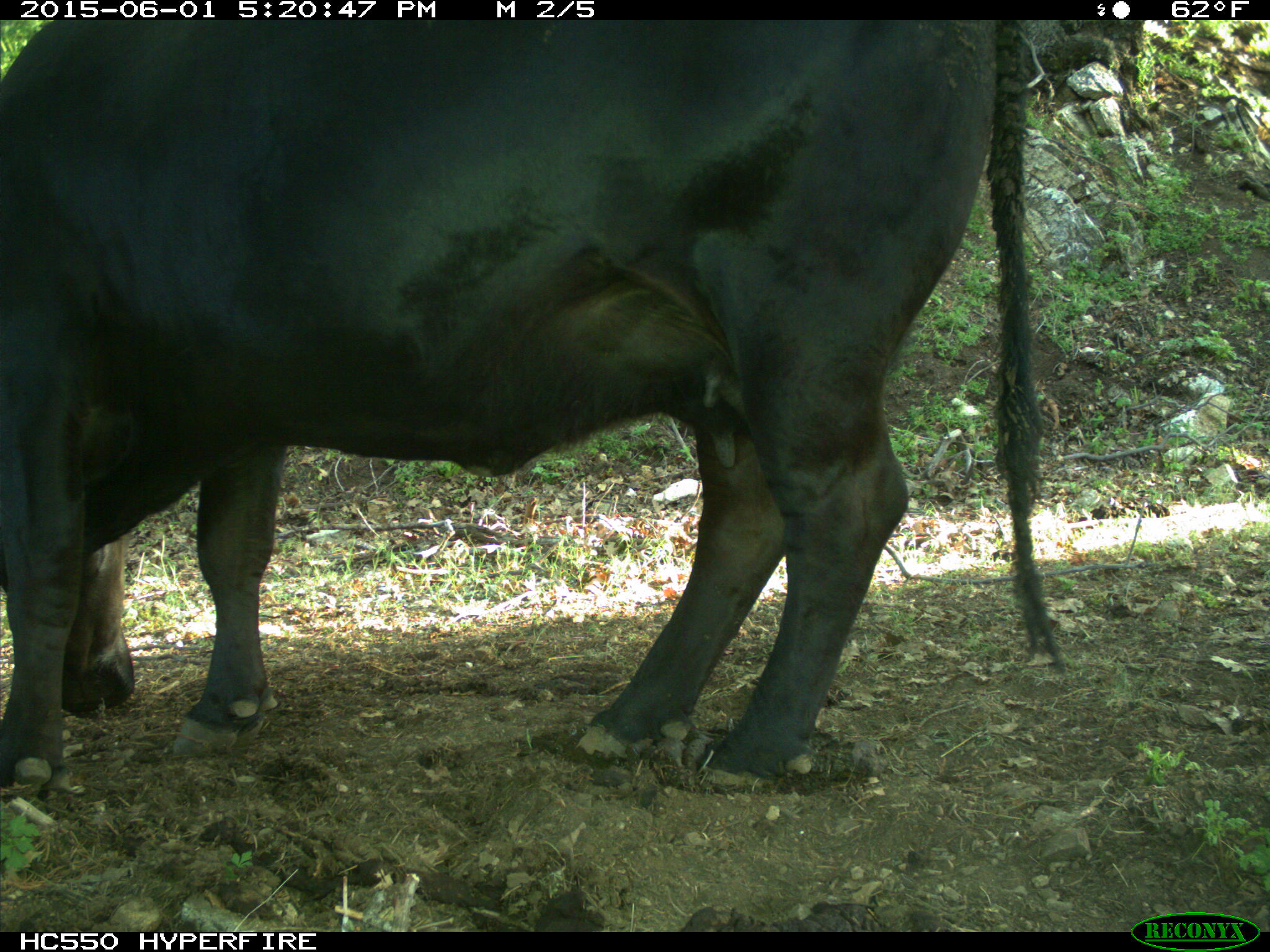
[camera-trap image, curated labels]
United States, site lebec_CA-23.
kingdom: Animalia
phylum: Chordata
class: Mammalia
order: Artiodactyla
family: Bovidae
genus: Bos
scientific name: Bos taurus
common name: domestic cow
Bos taurus (domestic cow).